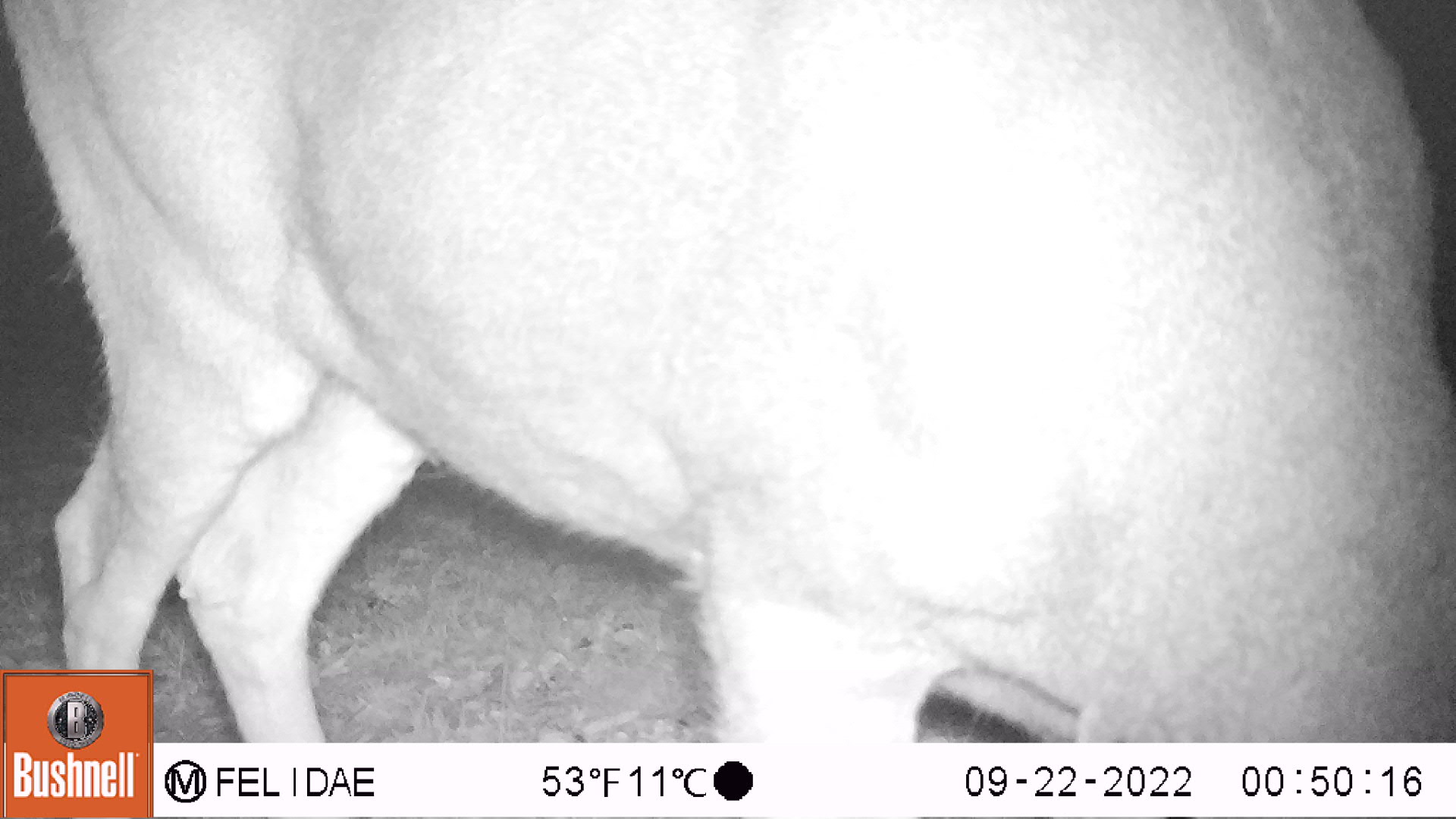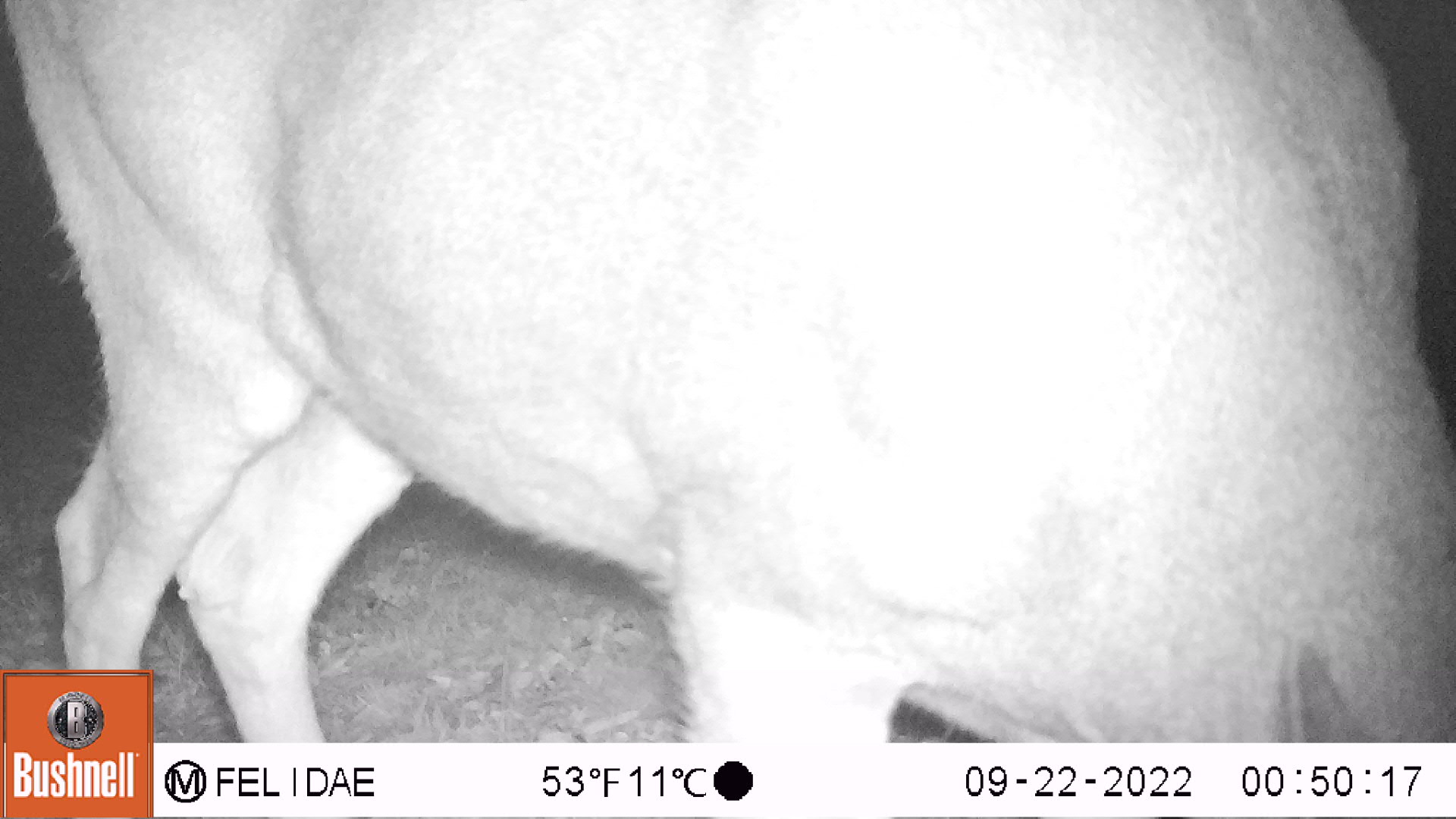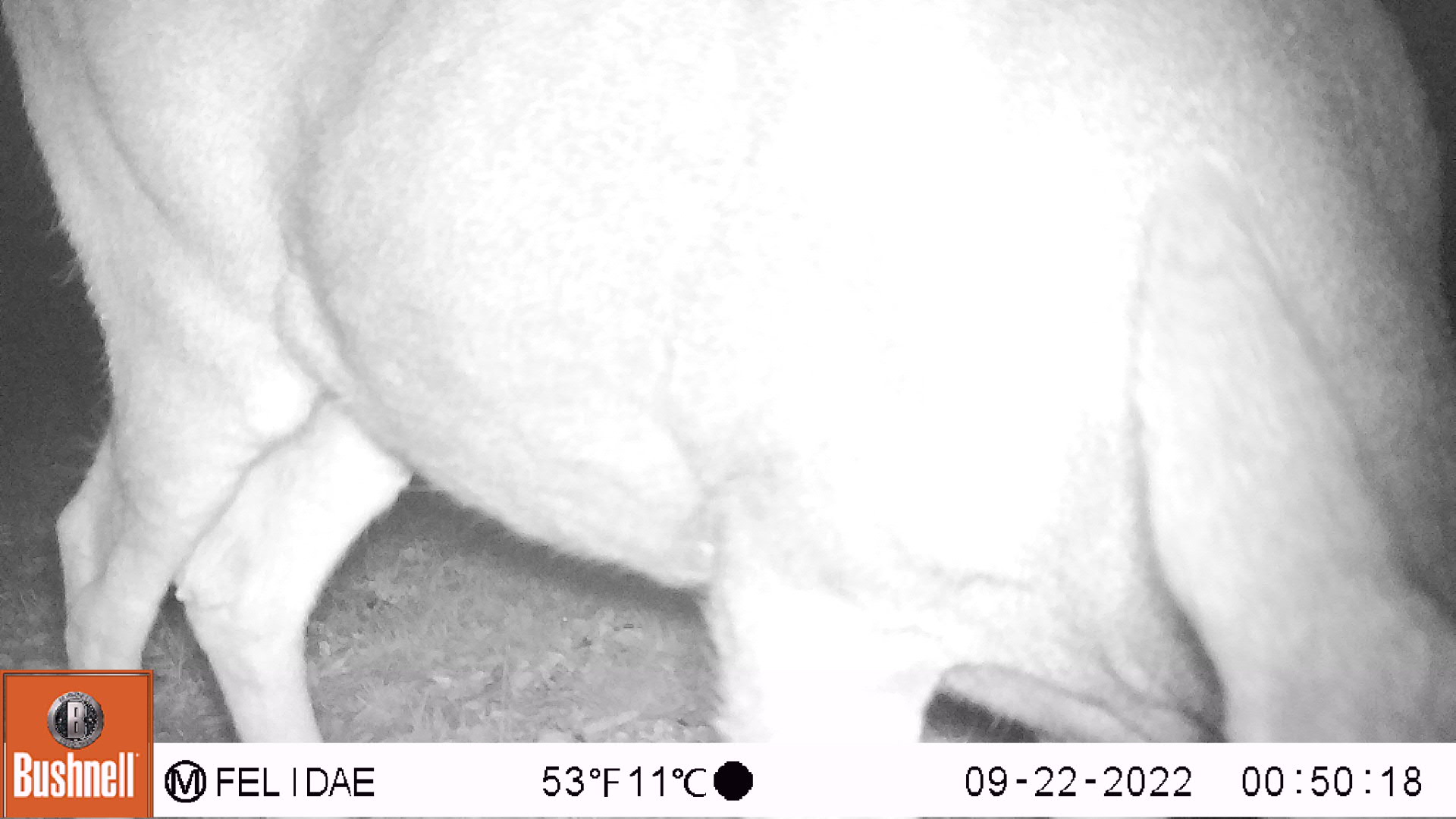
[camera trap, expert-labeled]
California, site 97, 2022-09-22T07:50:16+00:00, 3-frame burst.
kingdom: Animalia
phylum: Chordata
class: Mammalia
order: Artiodactyla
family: Cervidae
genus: Odocoileus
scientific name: Odocoileus hemionus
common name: mule deer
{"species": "mule deer (Odocoileus hemionus)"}